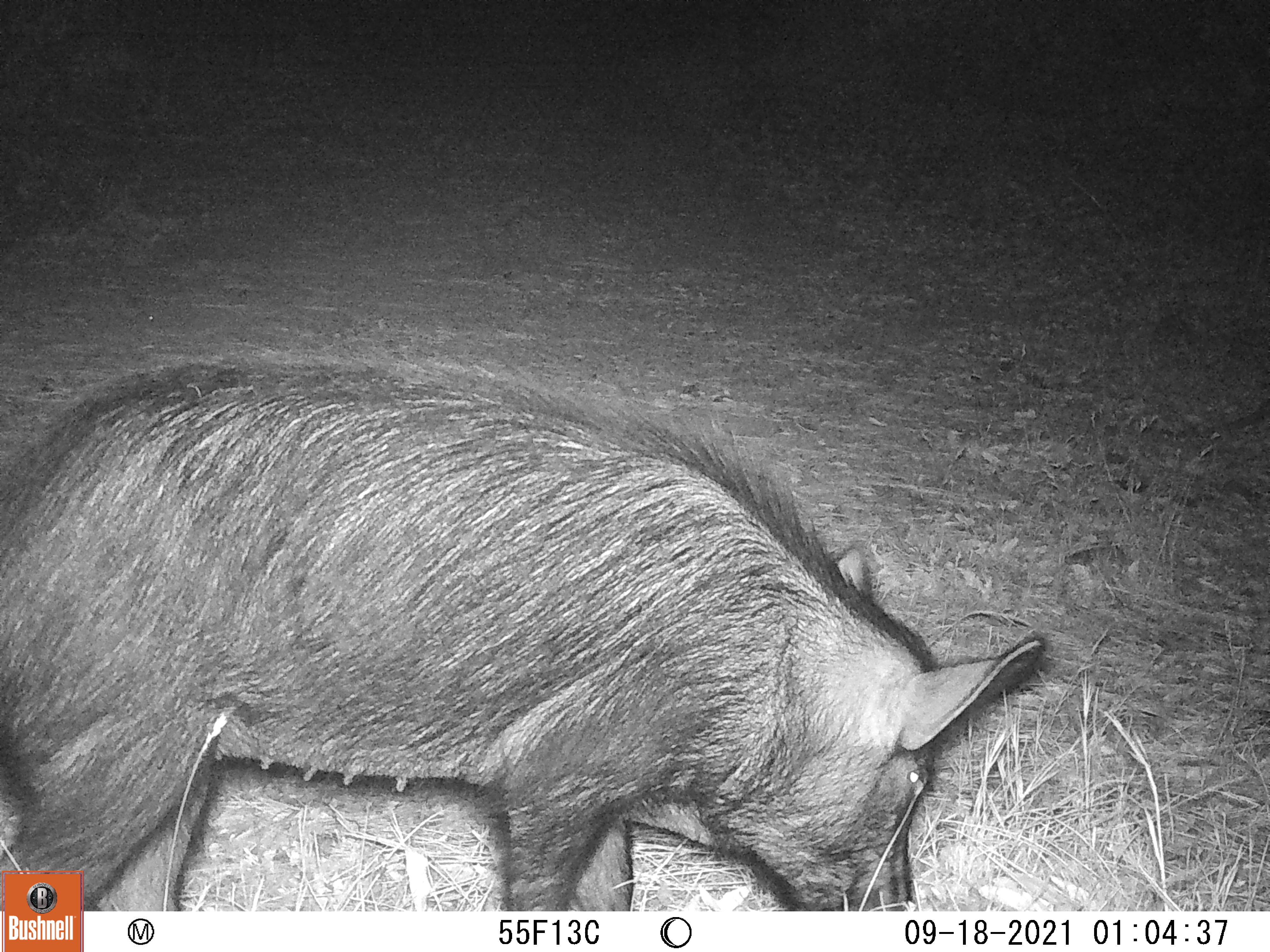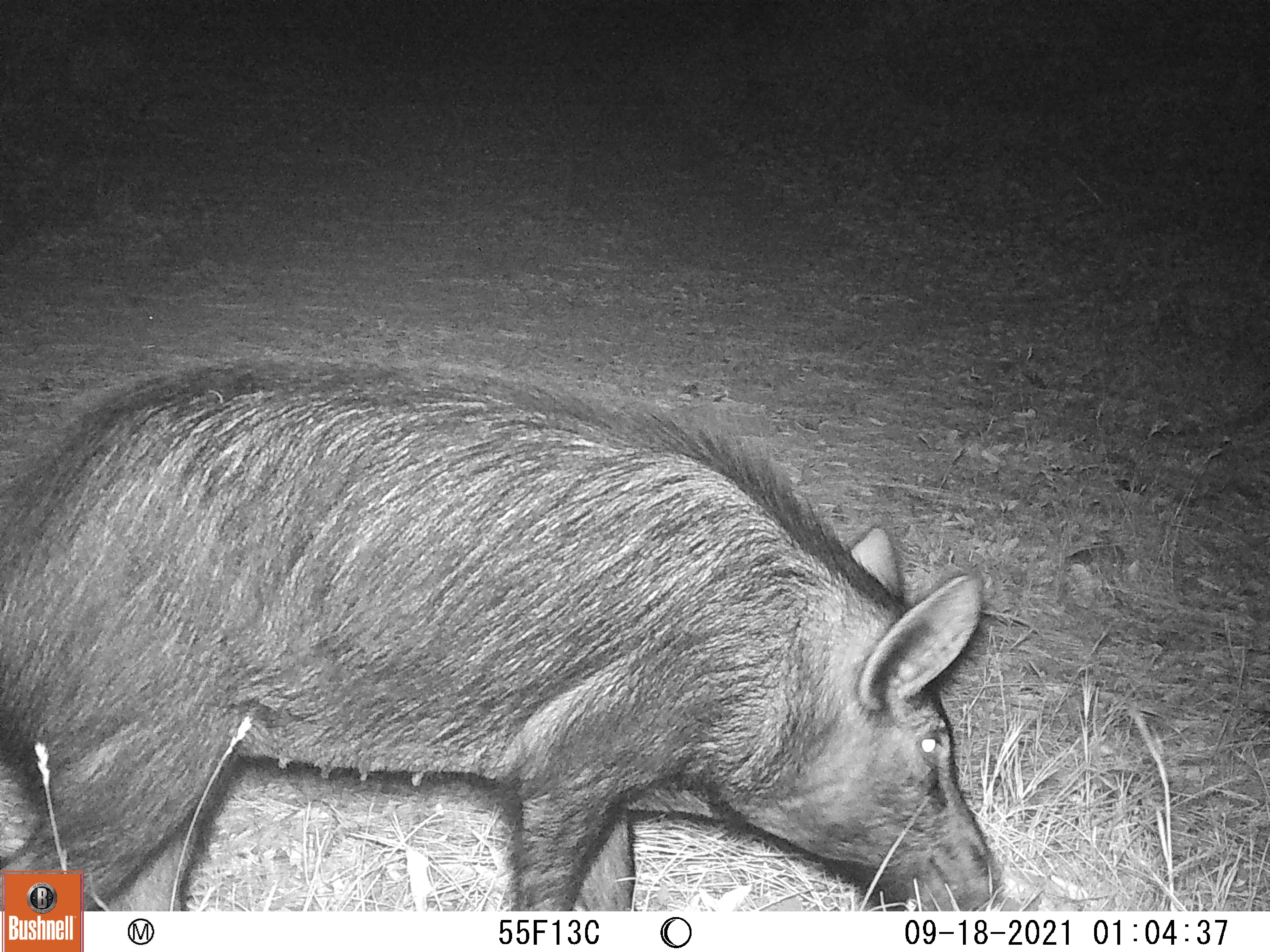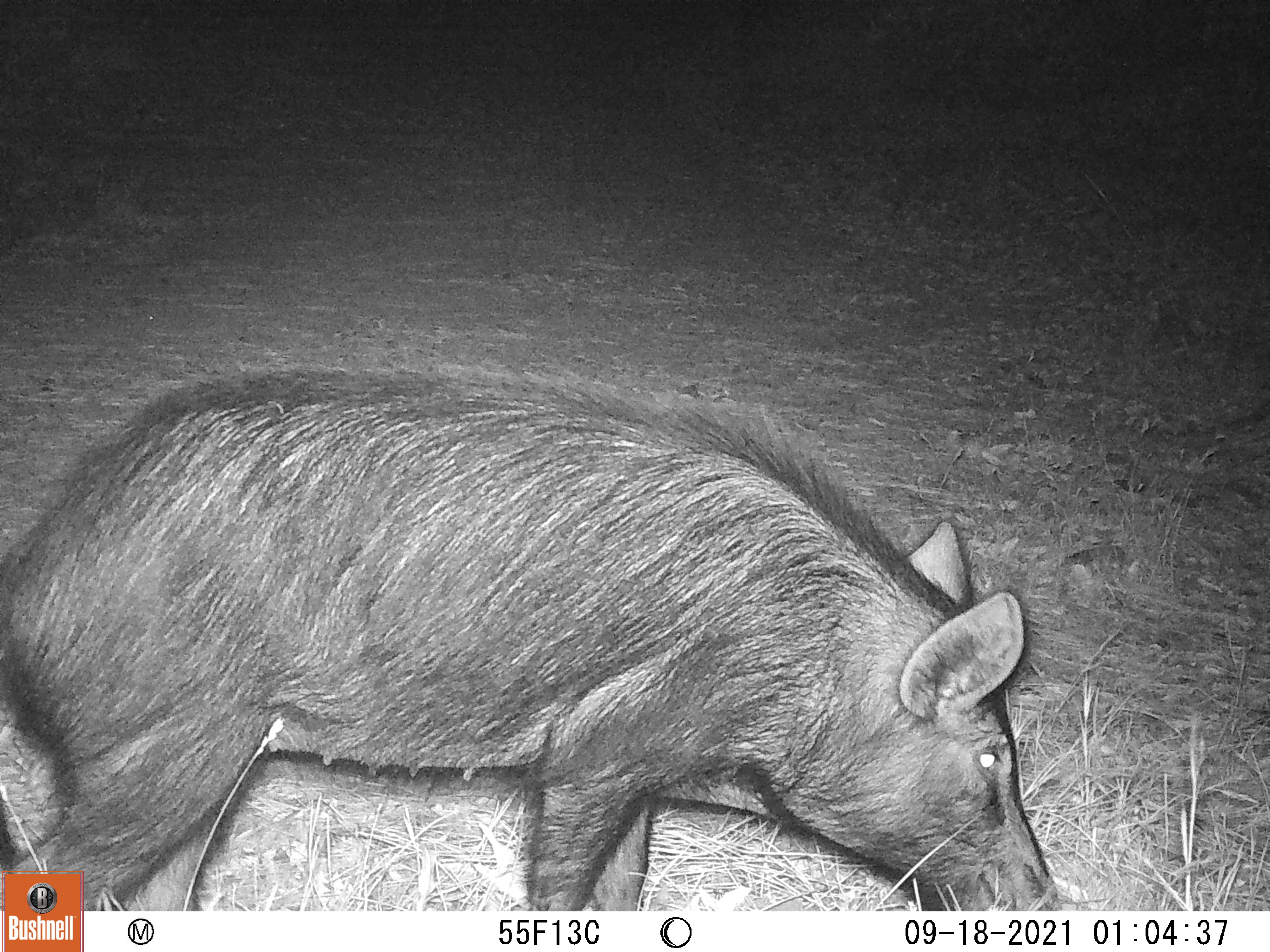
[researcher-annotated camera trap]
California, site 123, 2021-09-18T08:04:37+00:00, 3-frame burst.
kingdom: Animalia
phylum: Chordata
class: Mammalia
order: Artiodactyla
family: Suidae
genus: Sus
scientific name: Sus scrofa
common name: wild boar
Wild boar (Sus scrofa).